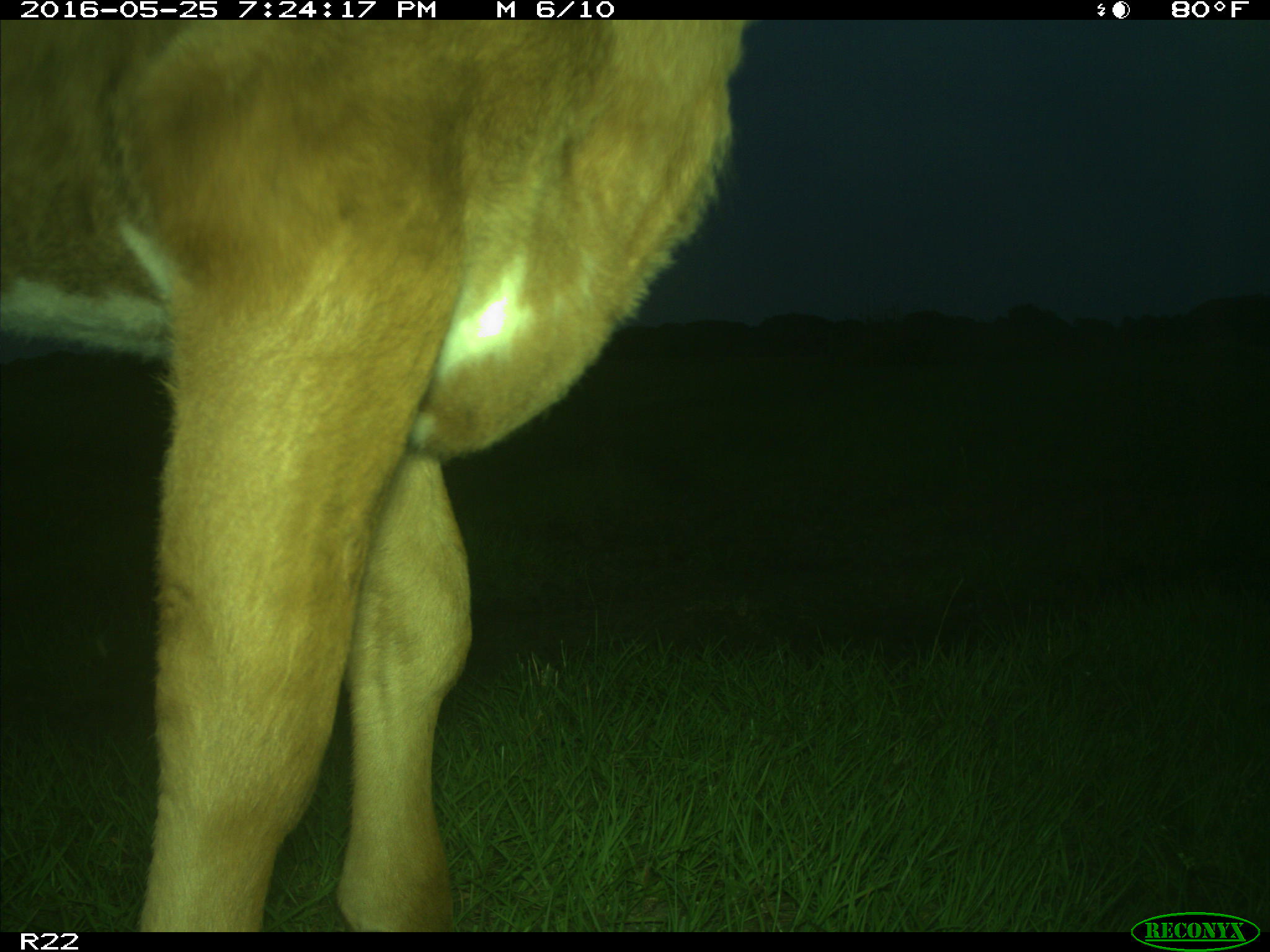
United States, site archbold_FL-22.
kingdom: Animalia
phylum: Chordata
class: Mammalia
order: Artiodactyla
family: Bovidae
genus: Bos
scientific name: Bos taurus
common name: domestic cow